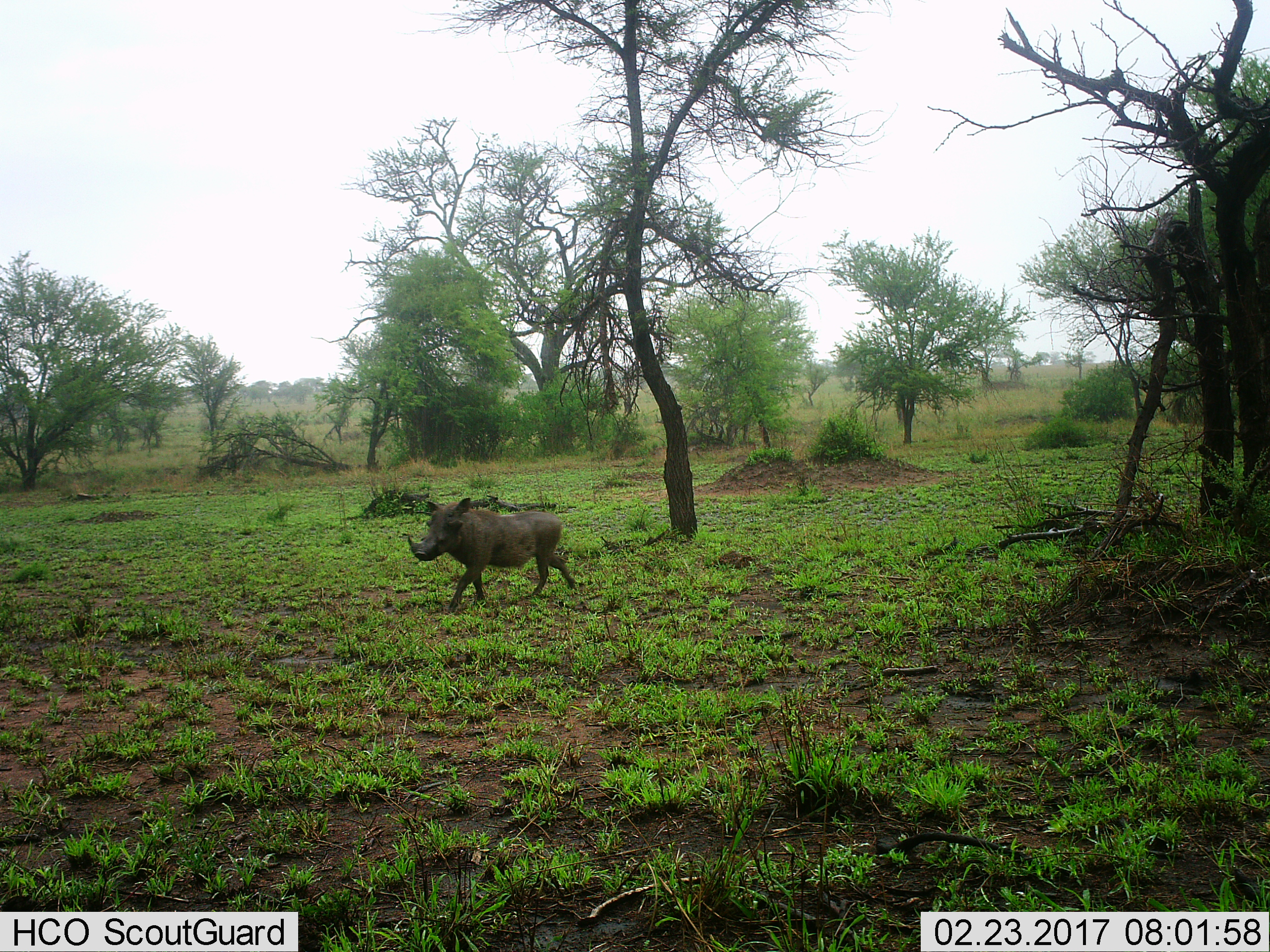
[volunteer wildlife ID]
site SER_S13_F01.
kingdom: Animalia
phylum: Chordata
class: Mammalia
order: Artiodactyla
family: Suidae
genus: Phacochoerus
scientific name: Phacochoerus africanus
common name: warthog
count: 1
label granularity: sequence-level